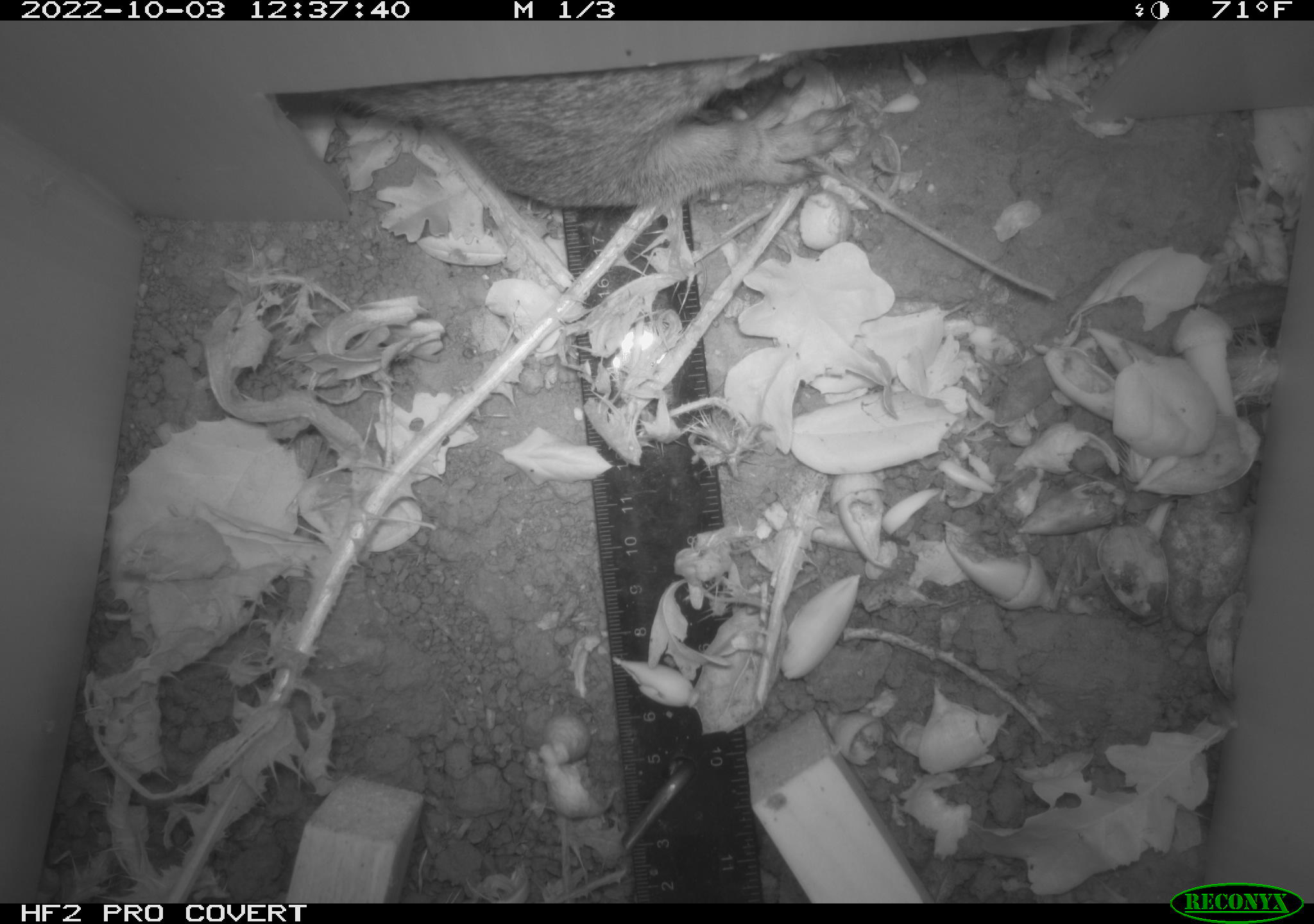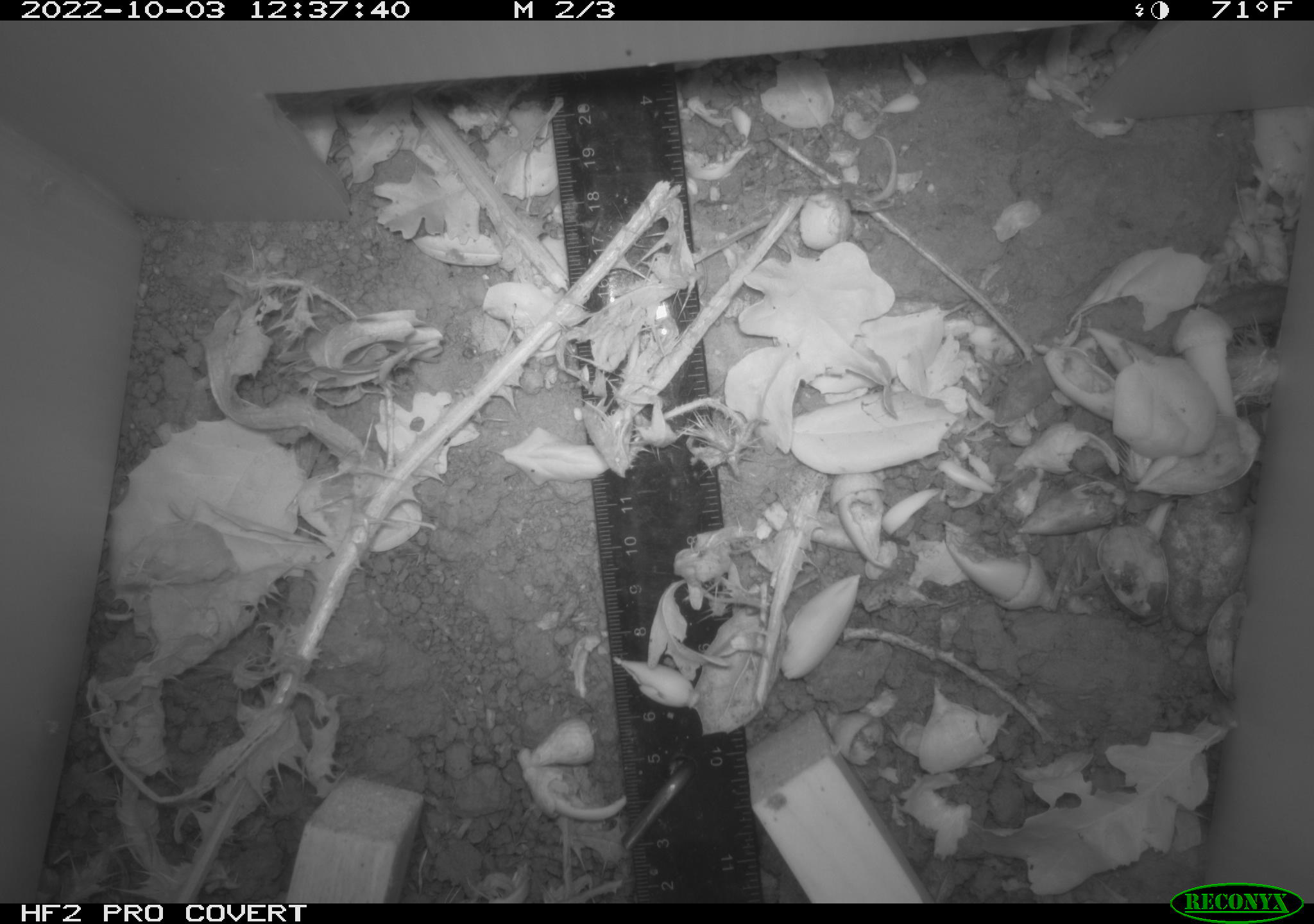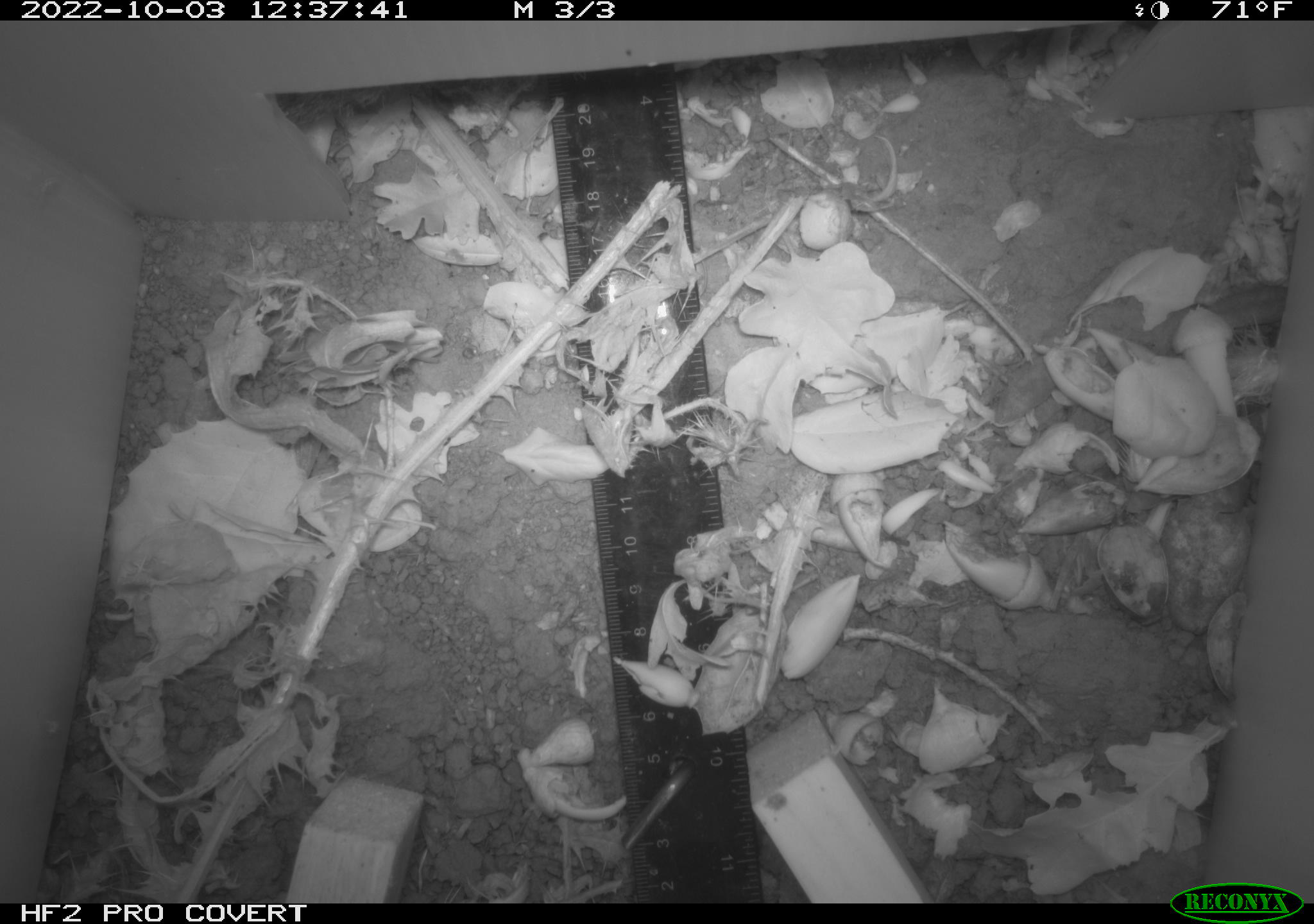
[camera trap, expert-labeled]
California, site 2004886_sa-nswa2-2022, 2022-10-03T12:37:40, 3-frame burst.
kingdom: Animalia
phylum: Chordata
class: Mammalia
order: Rodentia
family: Sciuridae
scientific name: Sciuridae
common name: squirrels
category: sciuridae family